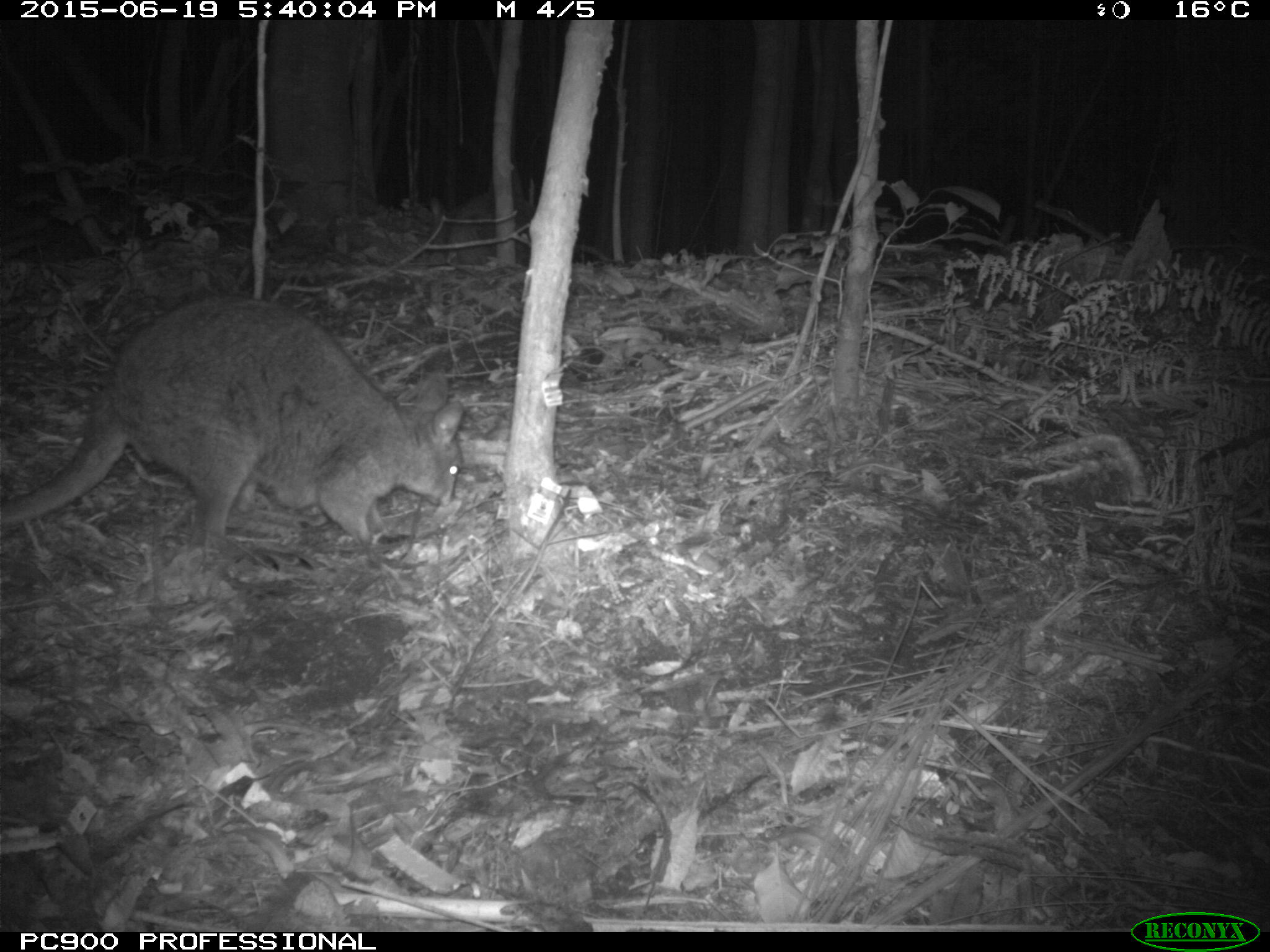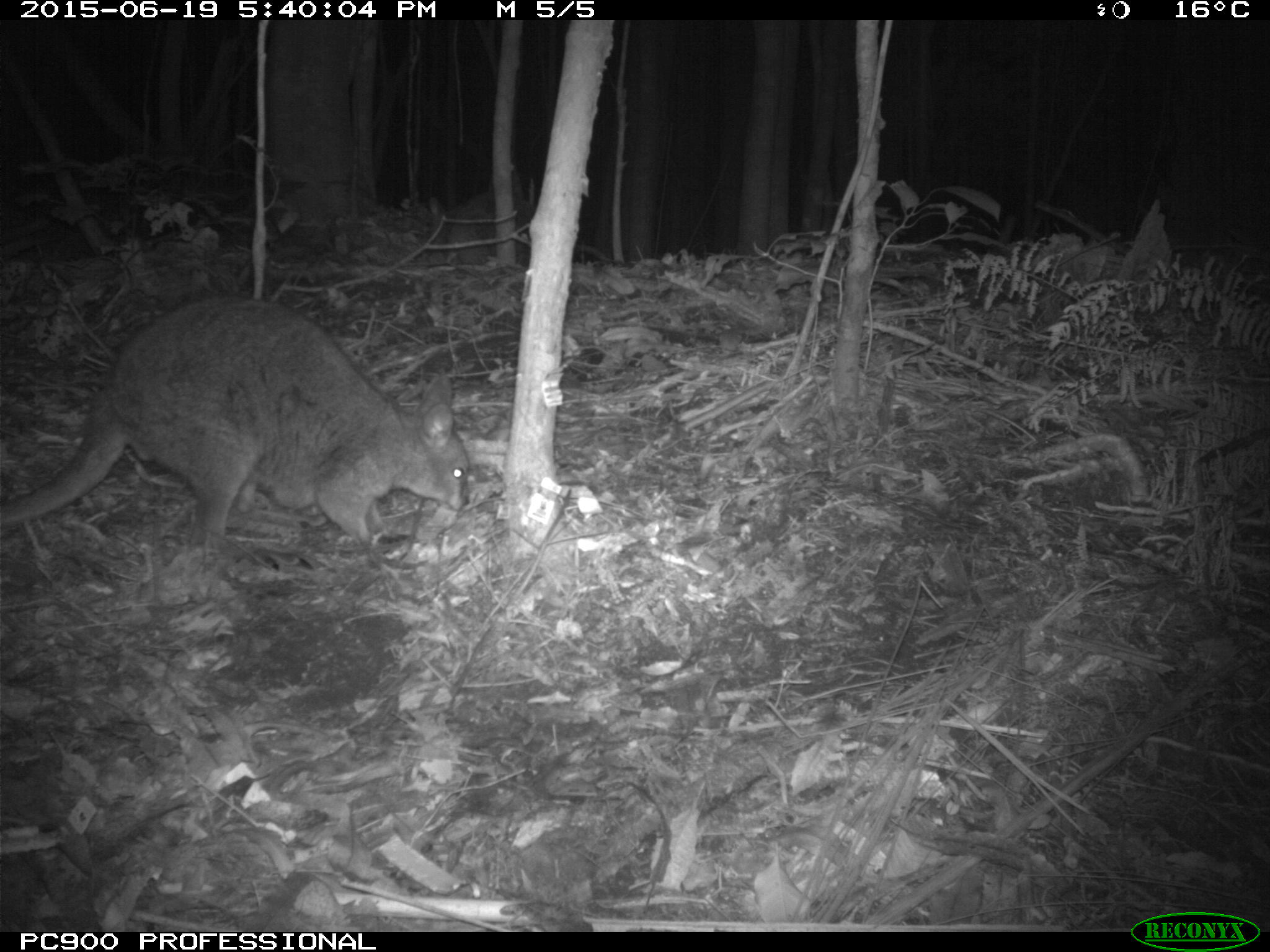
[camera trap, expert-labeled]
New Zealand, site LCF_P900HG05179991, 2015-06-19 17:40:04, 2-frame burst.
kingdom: Animalia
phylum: Chordata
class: Mammalia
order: Diprotodontia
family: Macropodidae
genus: Notamacropus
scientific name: Notamacropus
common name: wallaby